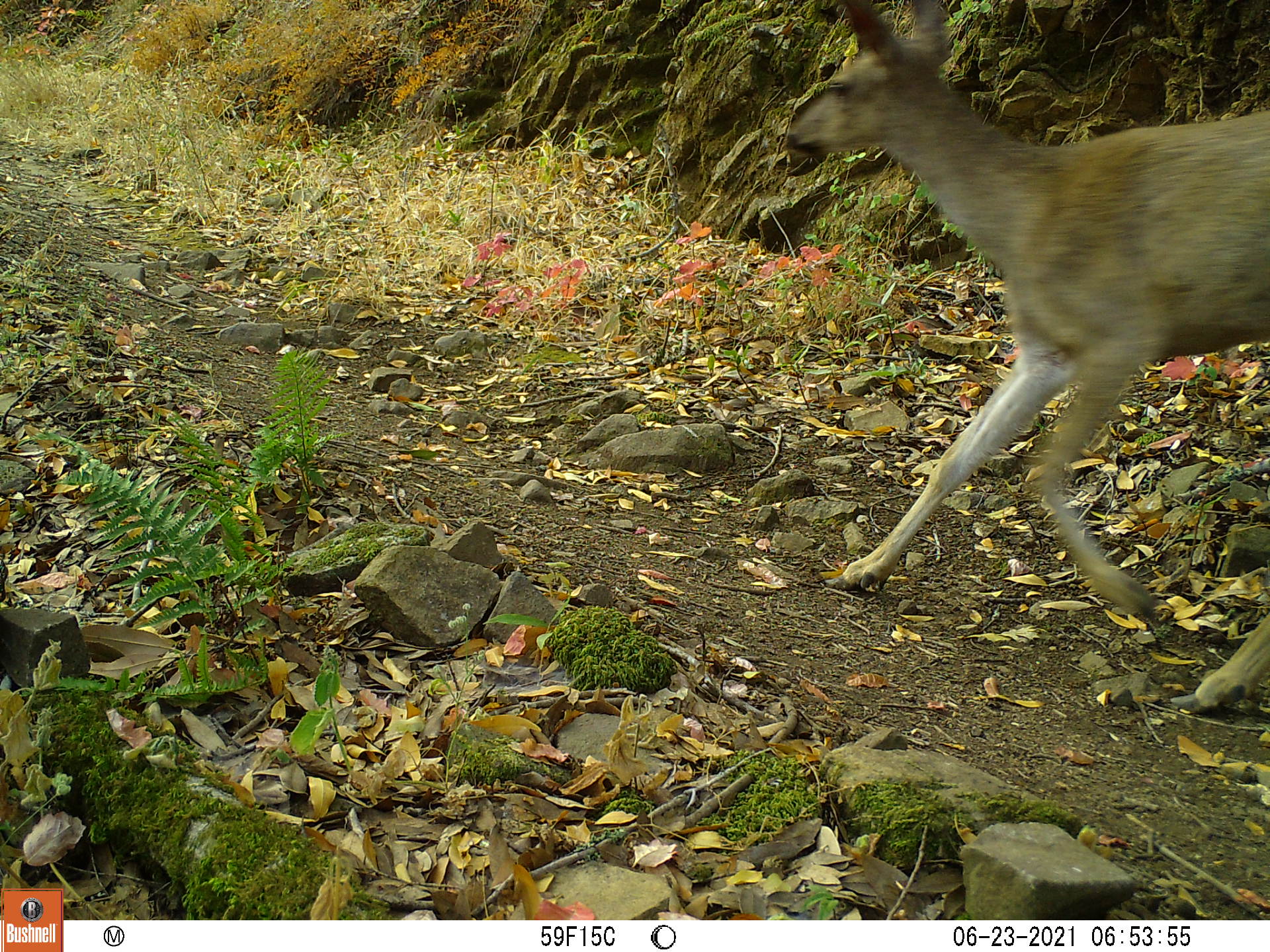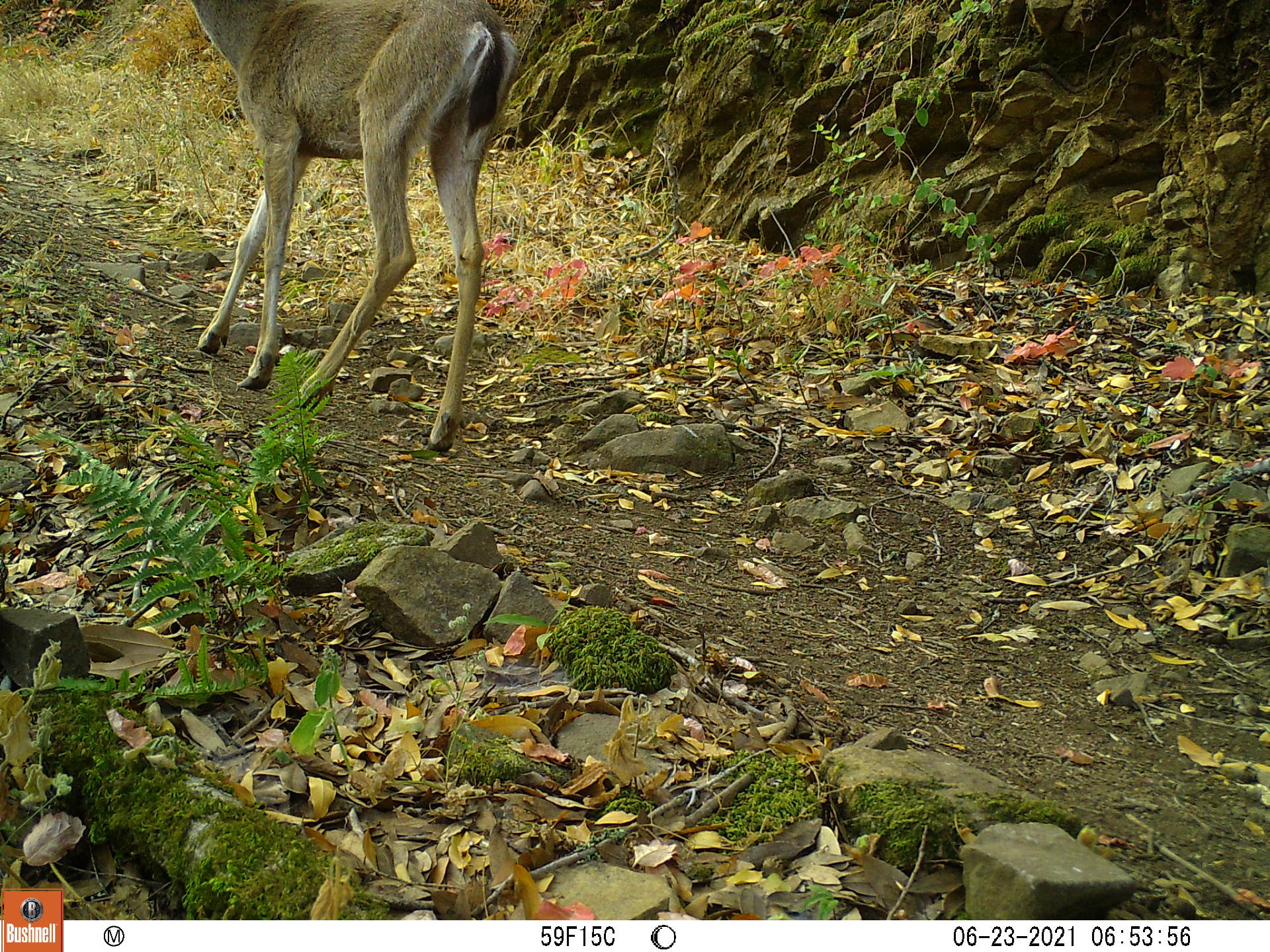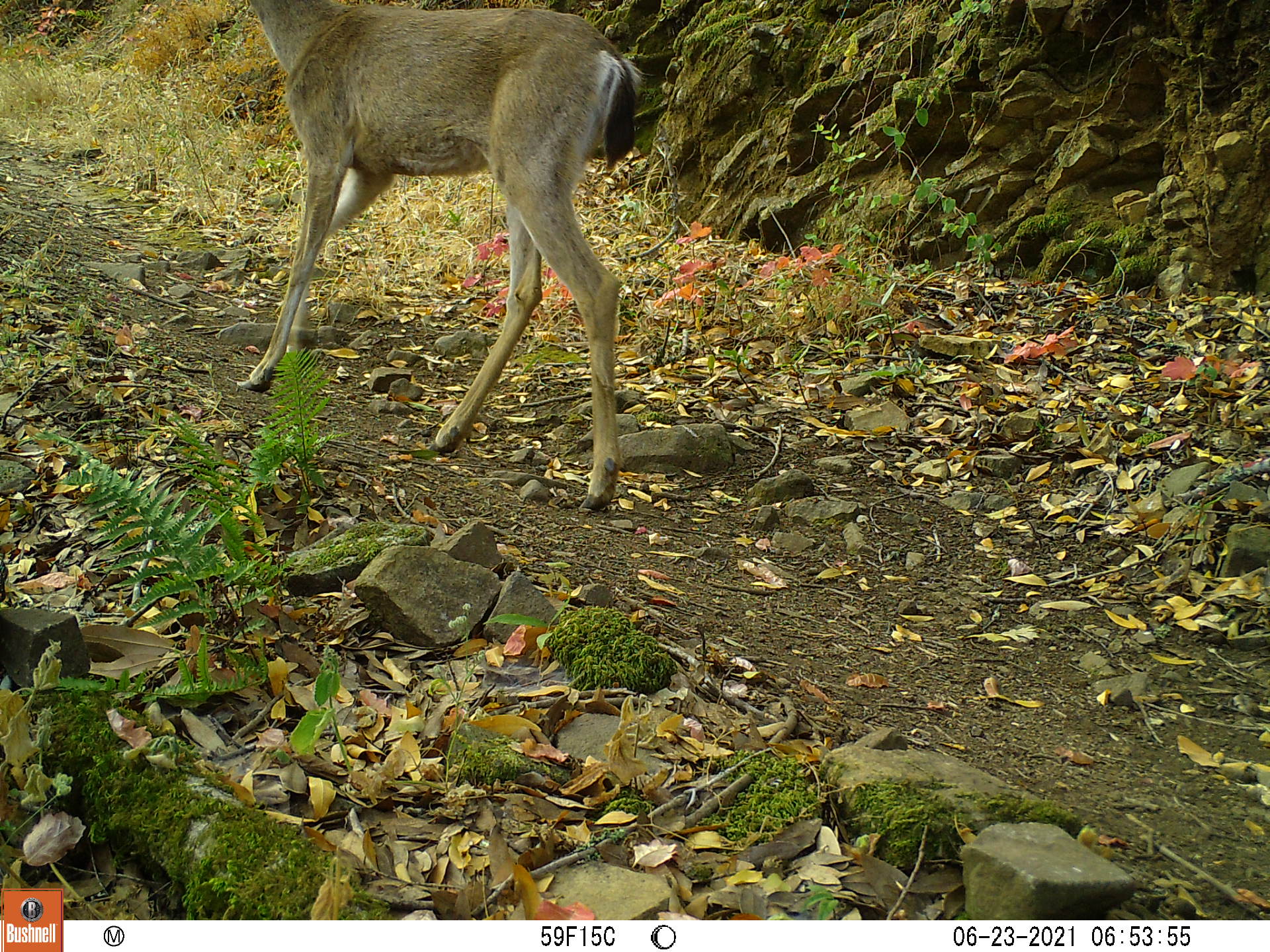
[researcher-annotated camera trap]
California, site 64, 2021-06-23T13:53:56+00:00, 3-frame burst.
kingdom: Animalia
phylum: Chordata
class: Mammalia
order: Artiodactyla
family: Cervidae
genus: Odocoileus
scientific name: Odocoileus hemionus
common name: mule deer